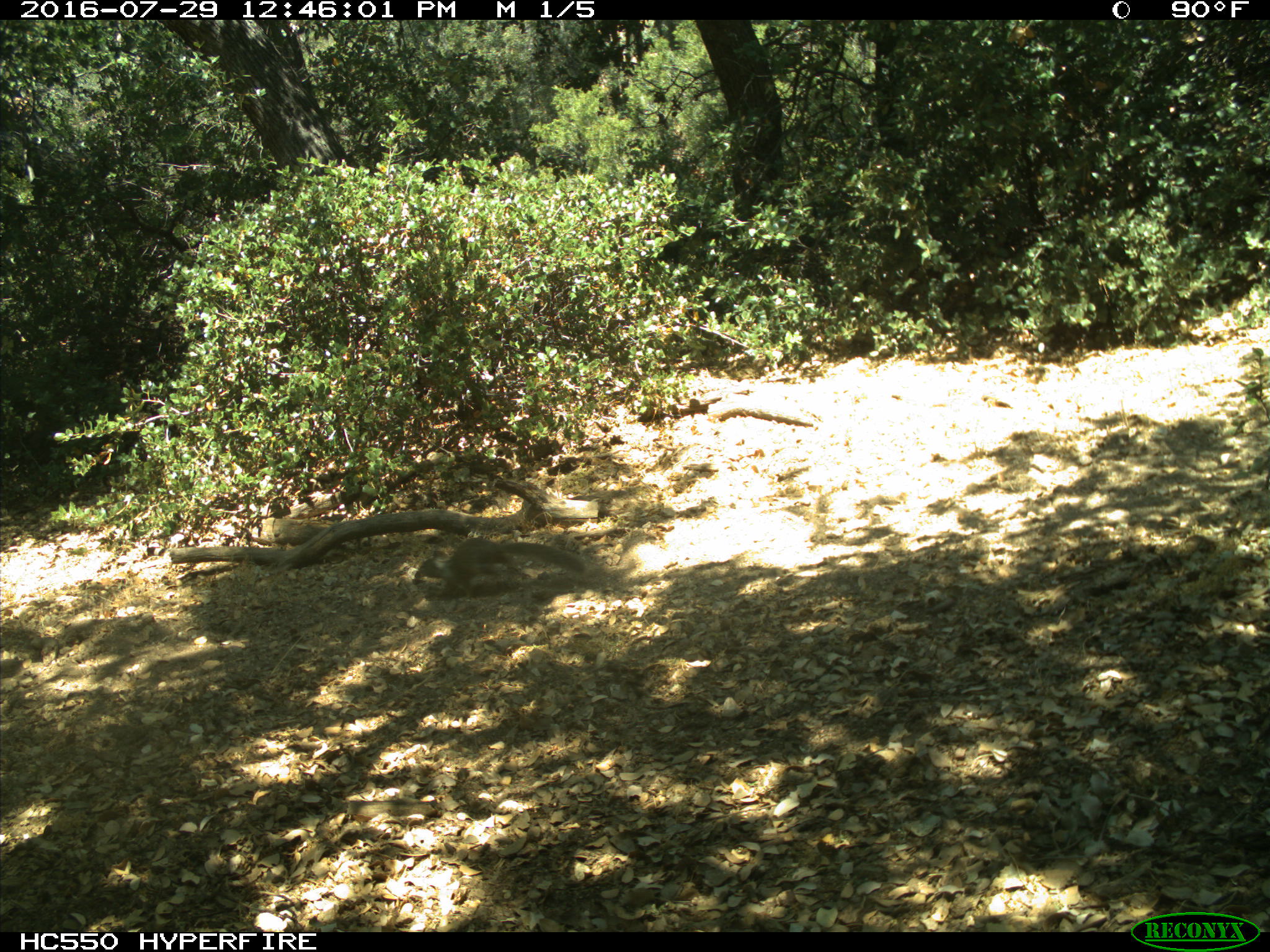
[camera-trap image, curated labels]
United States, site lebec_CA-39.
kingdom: Animalia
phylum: Chordata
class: Mammalia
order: Rodentia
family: Sciuridae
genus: Otospermophilus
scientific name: Otospermophilus beecheyi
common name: california ground squirrel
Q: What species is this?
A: Otospermophilus beecheyi (california ground squirrel).